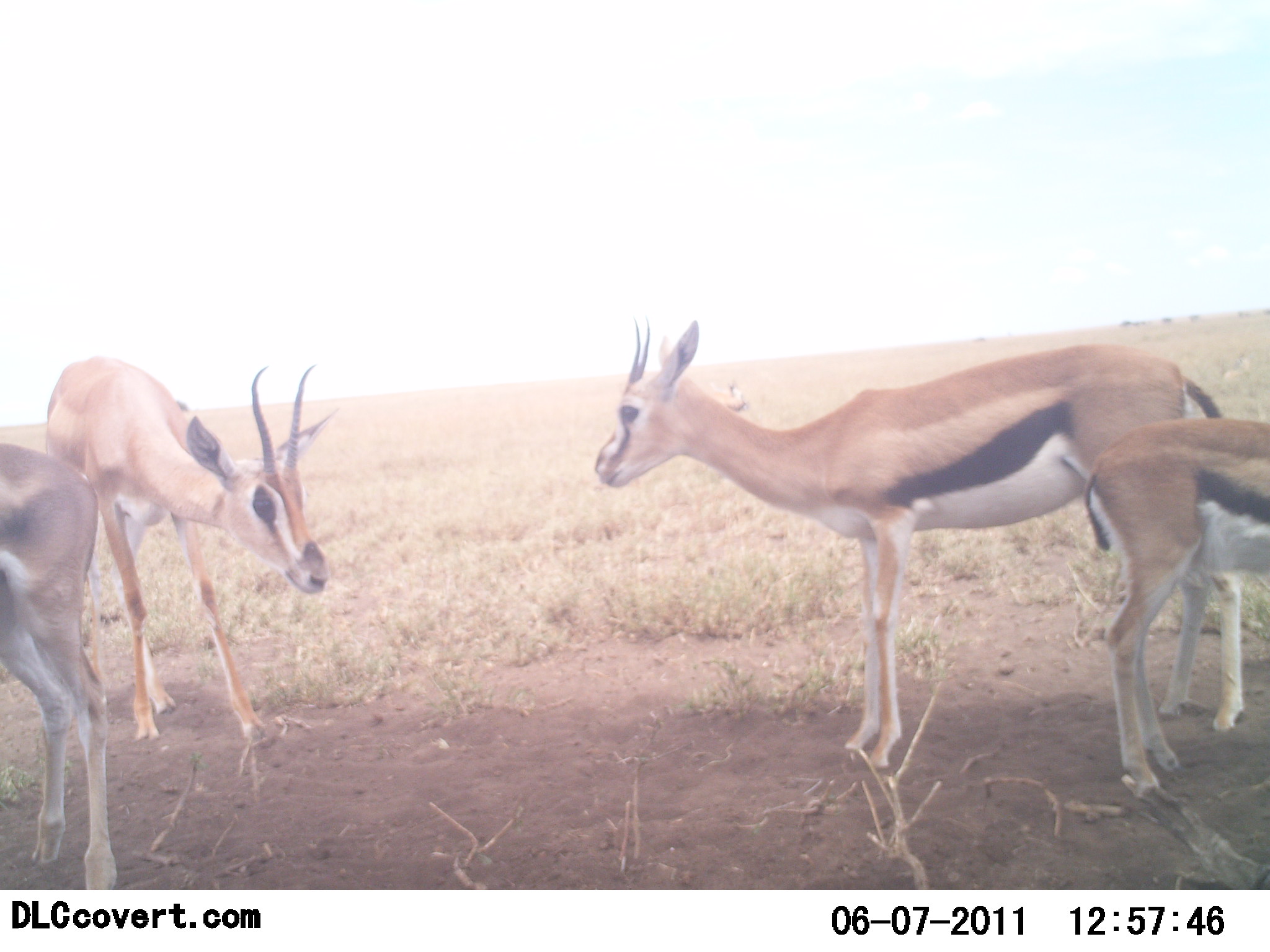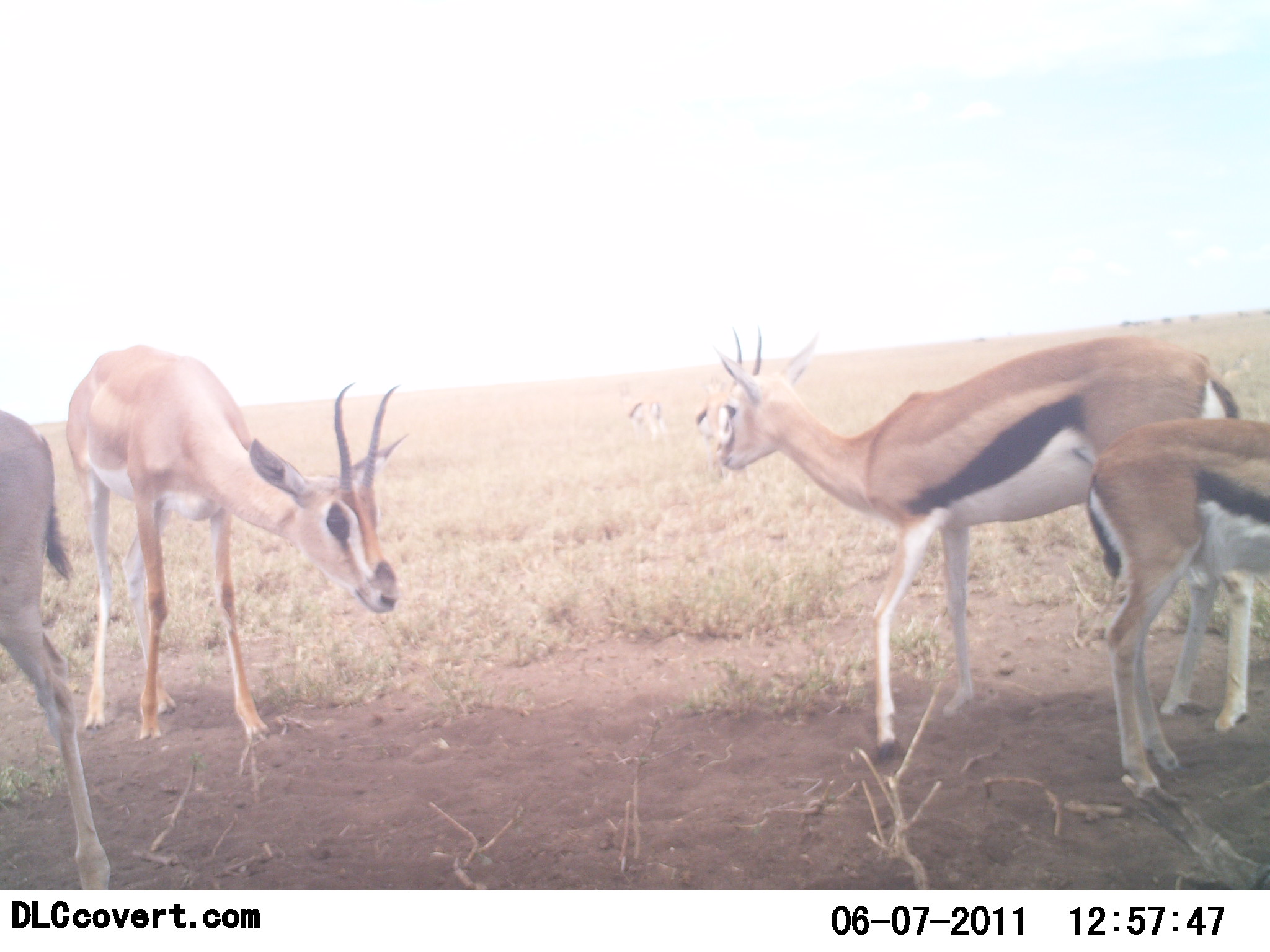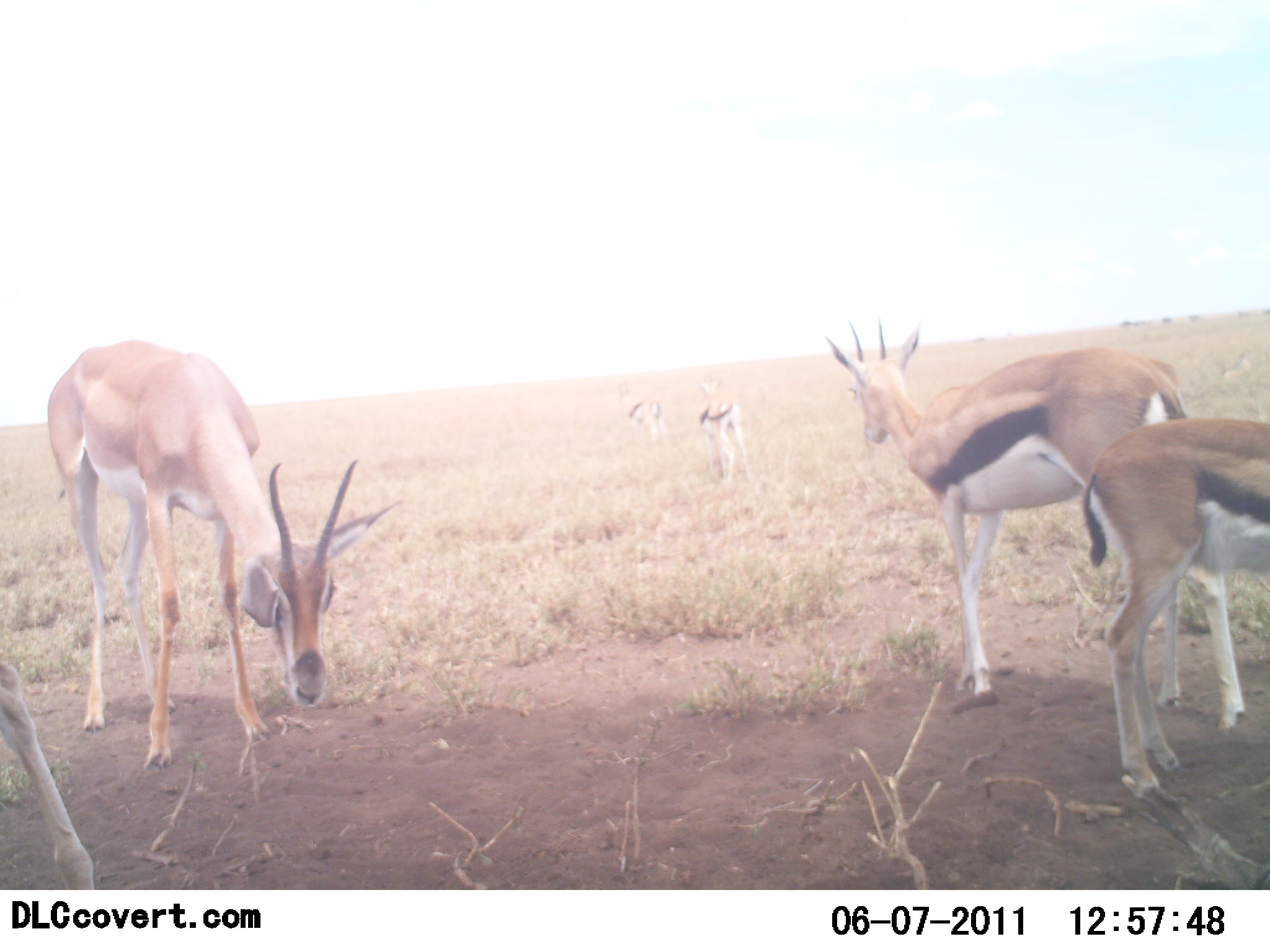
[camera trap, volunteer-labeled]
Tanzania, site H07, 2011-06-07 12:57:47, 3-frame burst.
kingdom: Animalia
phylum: Chordata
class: Mammalia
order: Artiodactyla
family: Bovidae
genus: Eudorcas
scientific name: Eudorcas thomsonii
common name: thomson's gazelle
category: gazellethomsons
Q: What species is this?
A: Gazellethomsons (thomson's gazelle) (Eudorcas thomsonii).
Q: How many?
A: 4.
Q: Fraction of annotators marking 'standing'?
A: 91%.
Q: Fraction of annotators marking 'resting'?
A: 0%.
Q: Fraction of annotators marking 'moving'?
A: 36%.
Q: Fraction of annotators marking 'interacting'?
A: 9%.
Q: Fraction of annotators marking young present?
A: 36%.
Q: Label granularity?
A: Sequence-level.